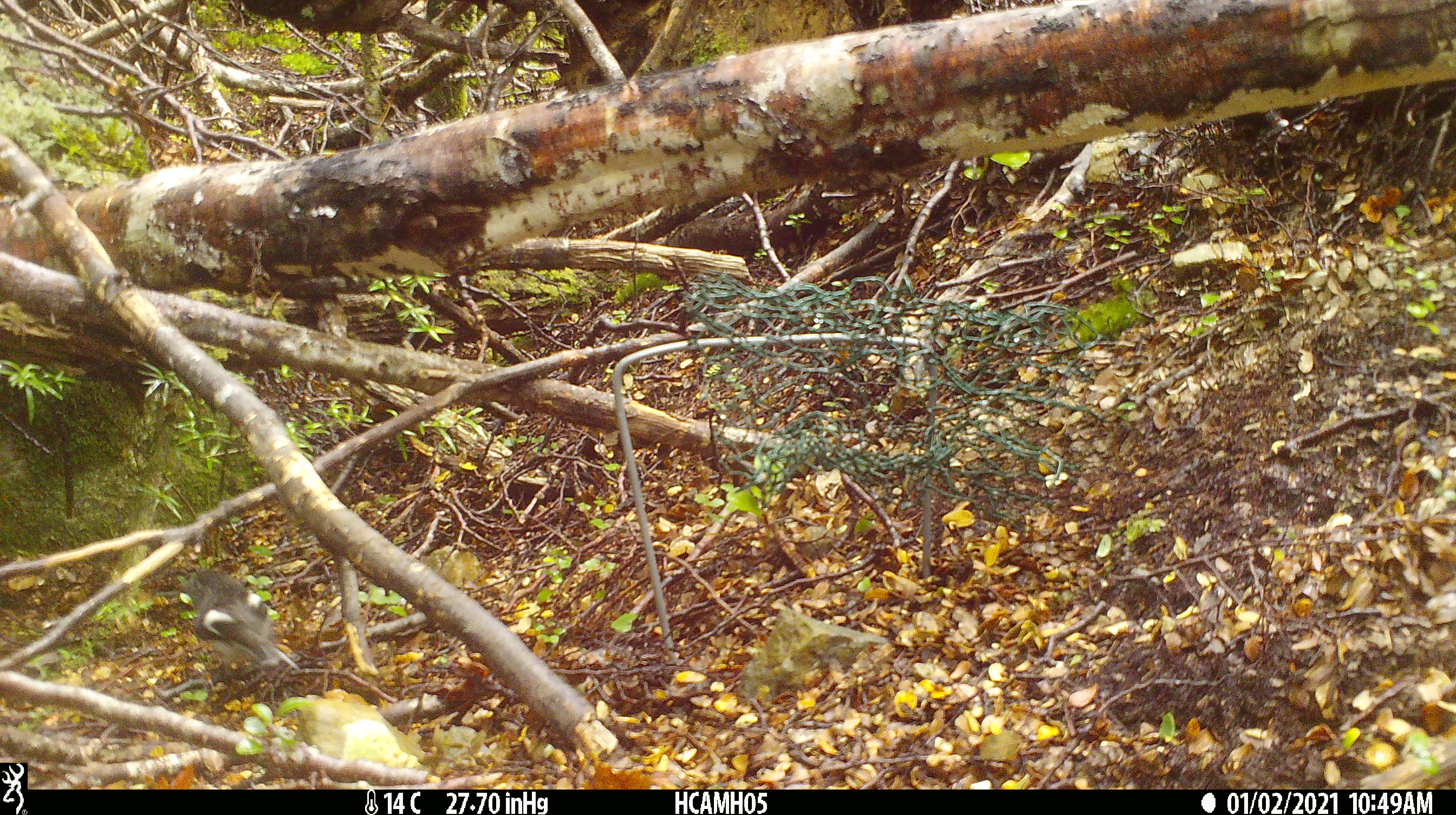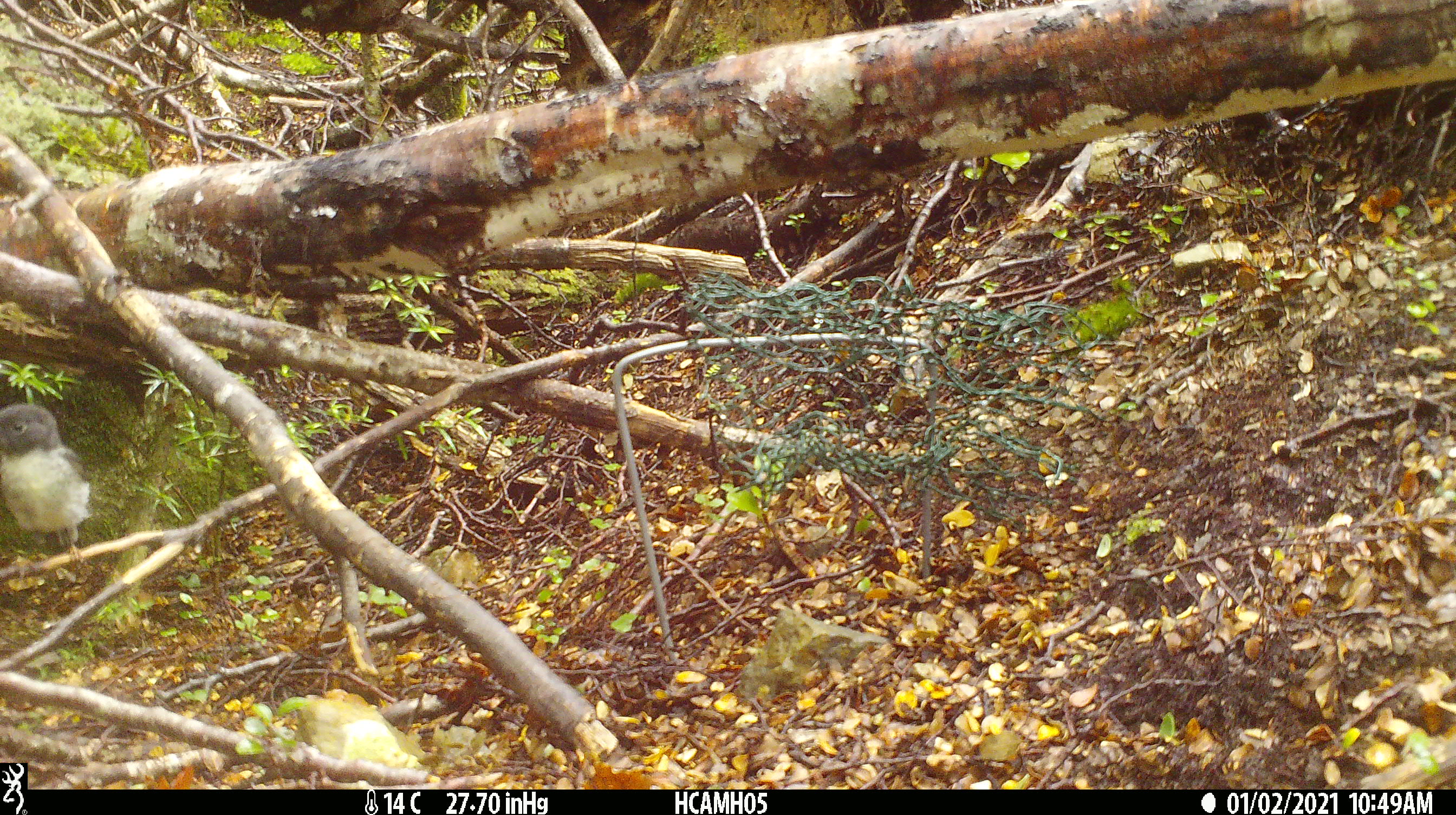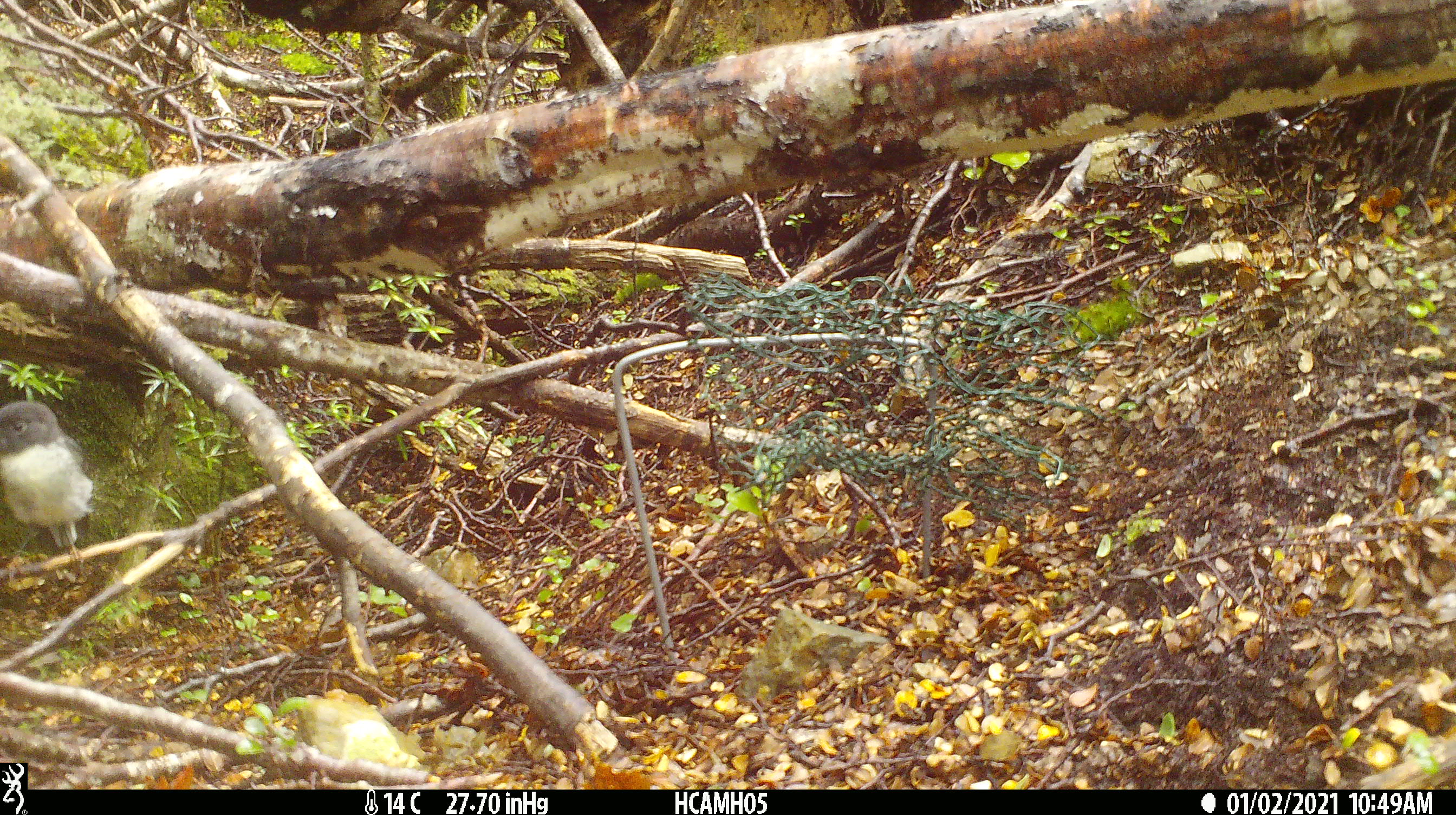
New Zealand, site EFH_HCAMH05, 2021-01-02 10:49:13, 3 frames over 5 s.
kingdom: Animalia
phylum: Chordata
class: Aves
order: Passeriformes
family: Petroicidae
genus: Petroica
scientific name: Petroica macrocephala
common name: tomtit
Tomtit (Petroica macrocephala).